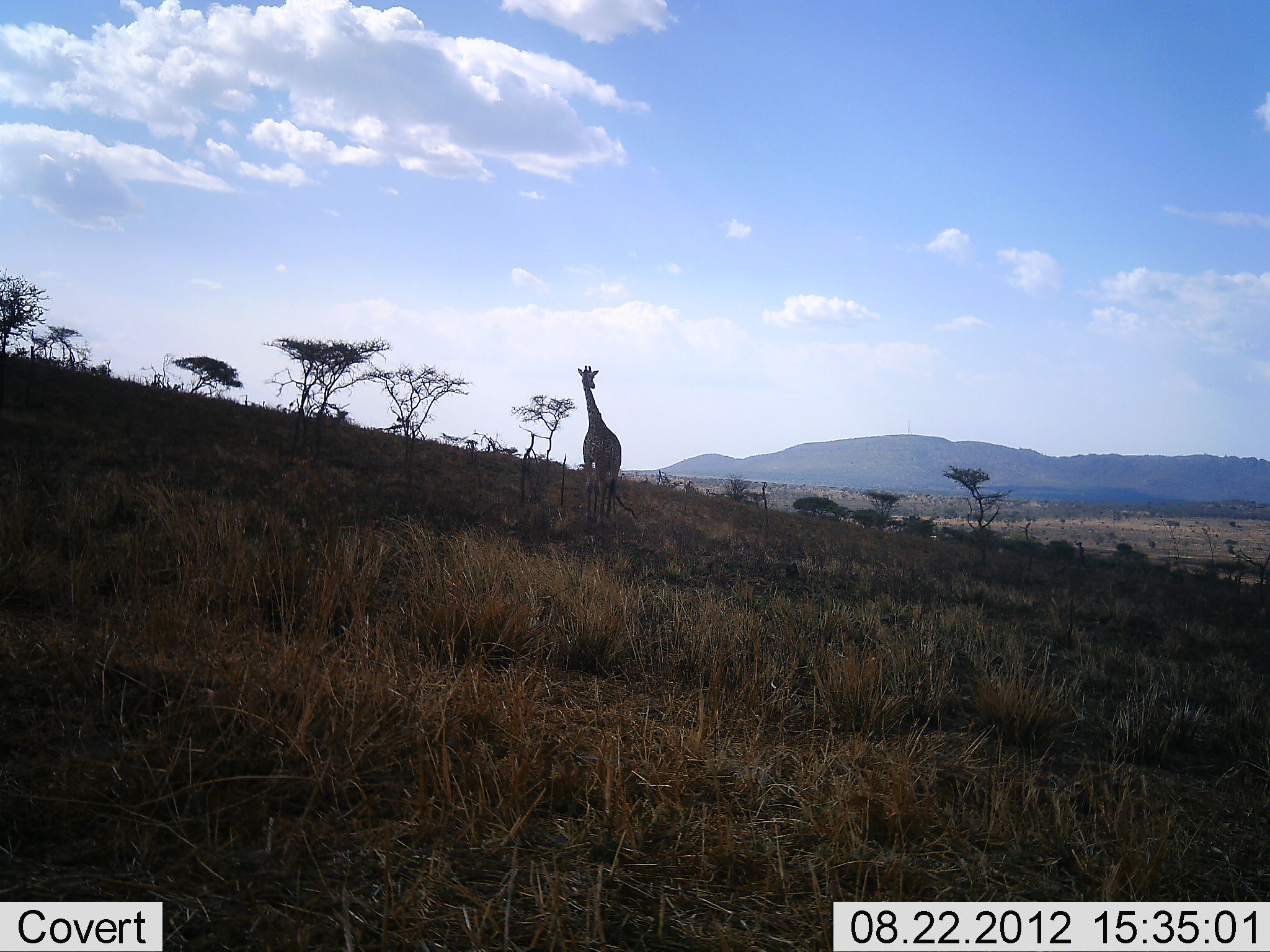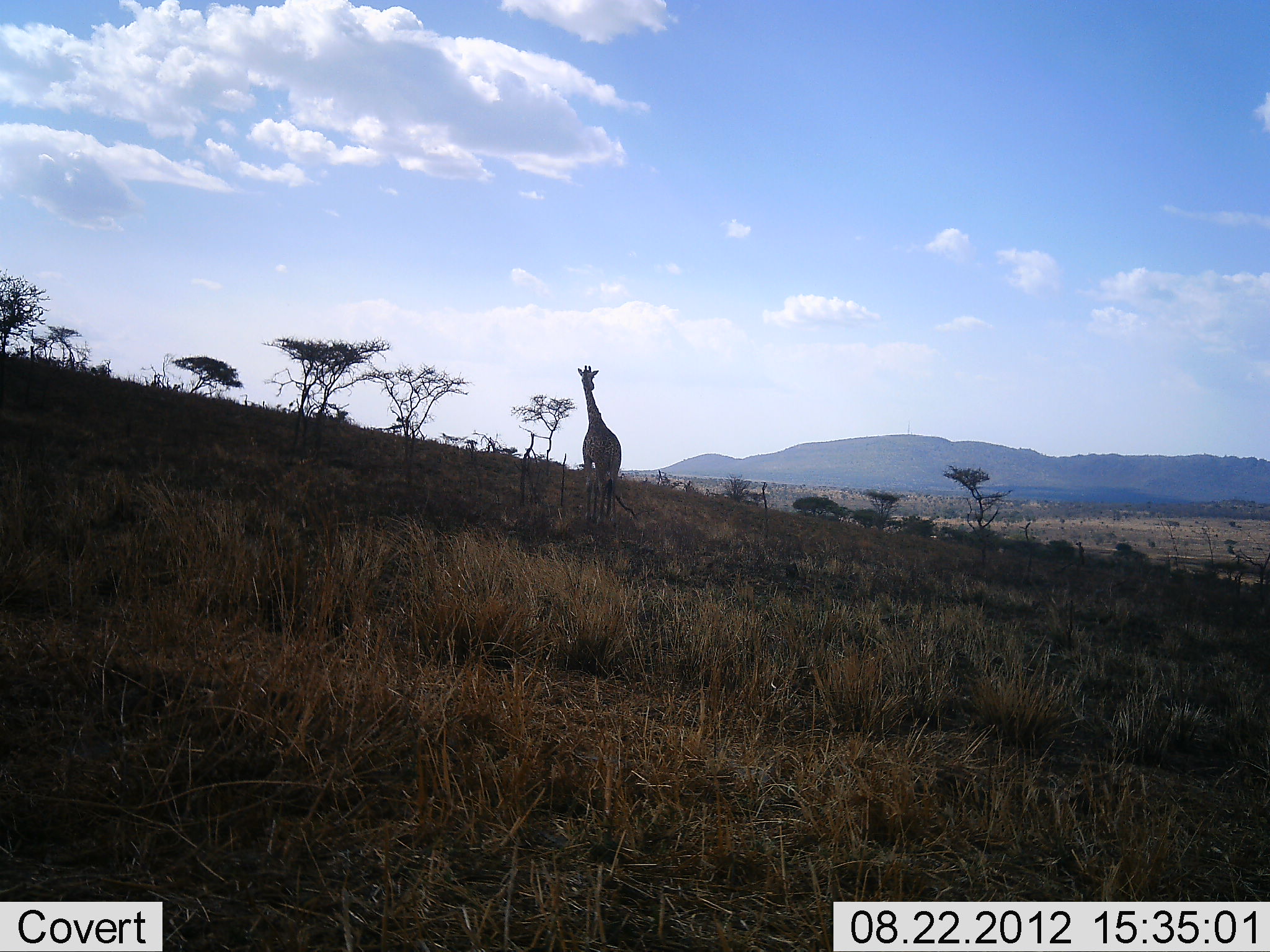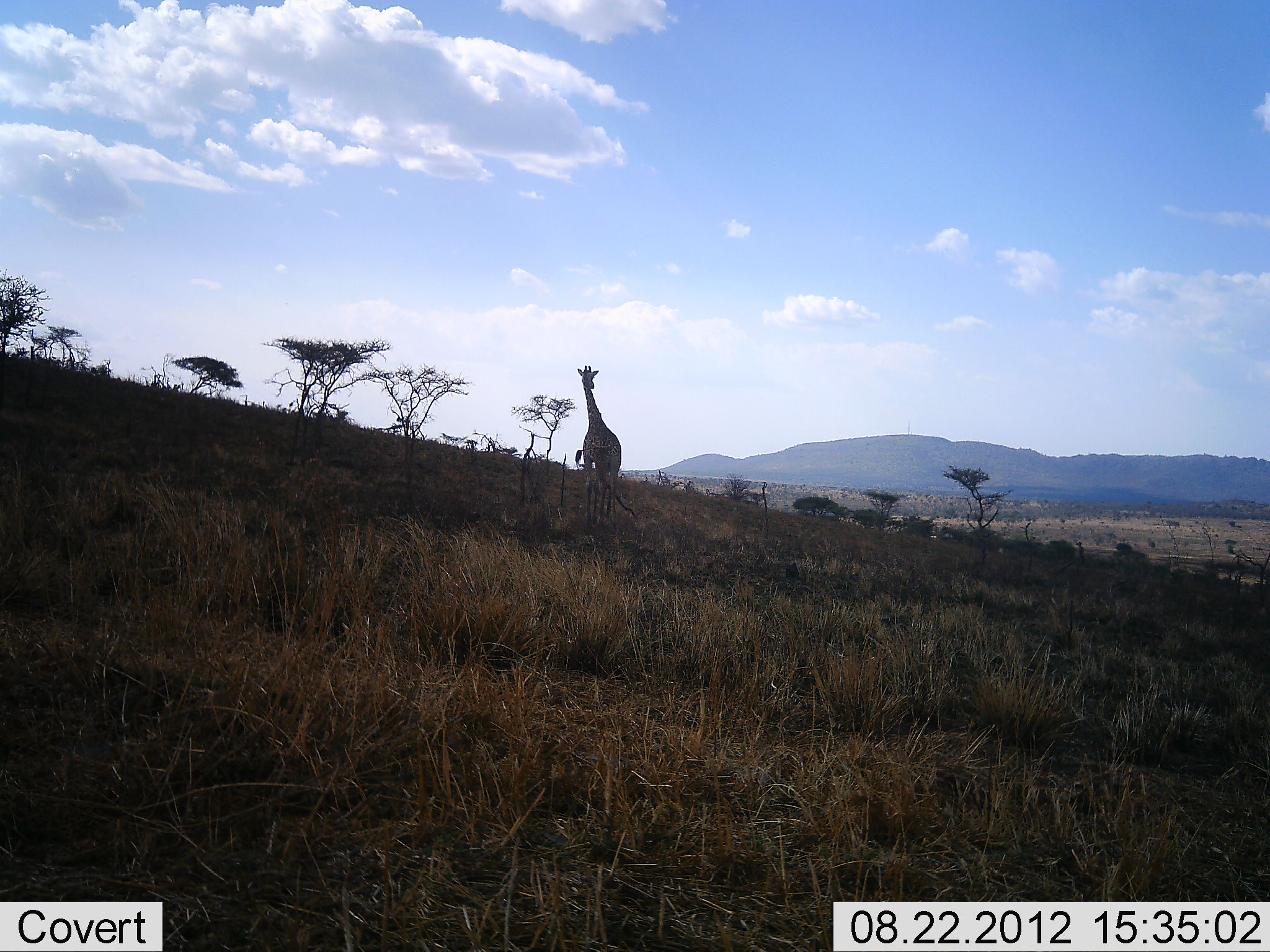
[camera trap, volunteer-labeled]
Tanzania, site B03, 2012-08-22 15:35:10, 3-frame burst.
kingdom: Animalia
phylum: Chordata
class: Mammalia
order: Artiodactyla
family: Giraffidae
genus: Giraffa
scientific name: Giraffa camelopardalis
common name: giraffe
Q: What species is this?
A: Giraffe (Giraffa camelopardalis).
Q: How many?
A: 1.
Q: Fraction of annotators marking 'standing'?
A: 90%.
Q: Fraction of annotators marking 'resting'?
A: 0%.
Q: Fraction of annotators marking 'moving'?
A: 10%.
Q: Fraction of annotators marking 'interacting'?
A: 0%.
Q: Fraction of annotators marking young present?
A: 0%.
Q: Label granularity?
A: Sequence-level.